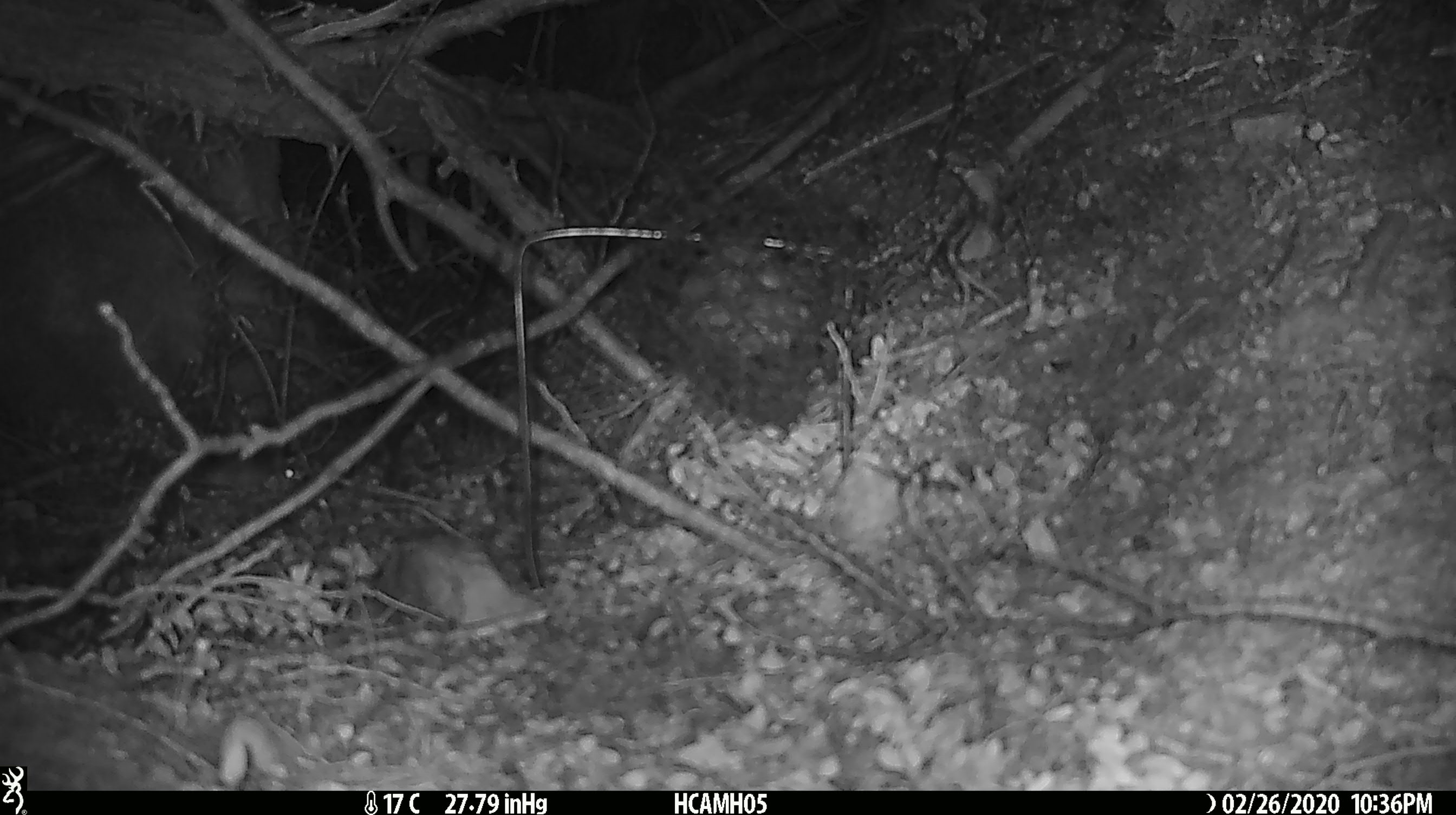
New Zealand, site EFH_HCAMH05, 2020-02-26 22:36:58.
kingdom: Animalia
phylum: Chordata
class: Mammalia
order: Rodentia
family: Muridae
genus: Mus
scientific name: Mus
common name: mouse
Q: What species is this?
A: Mouse (Mus).